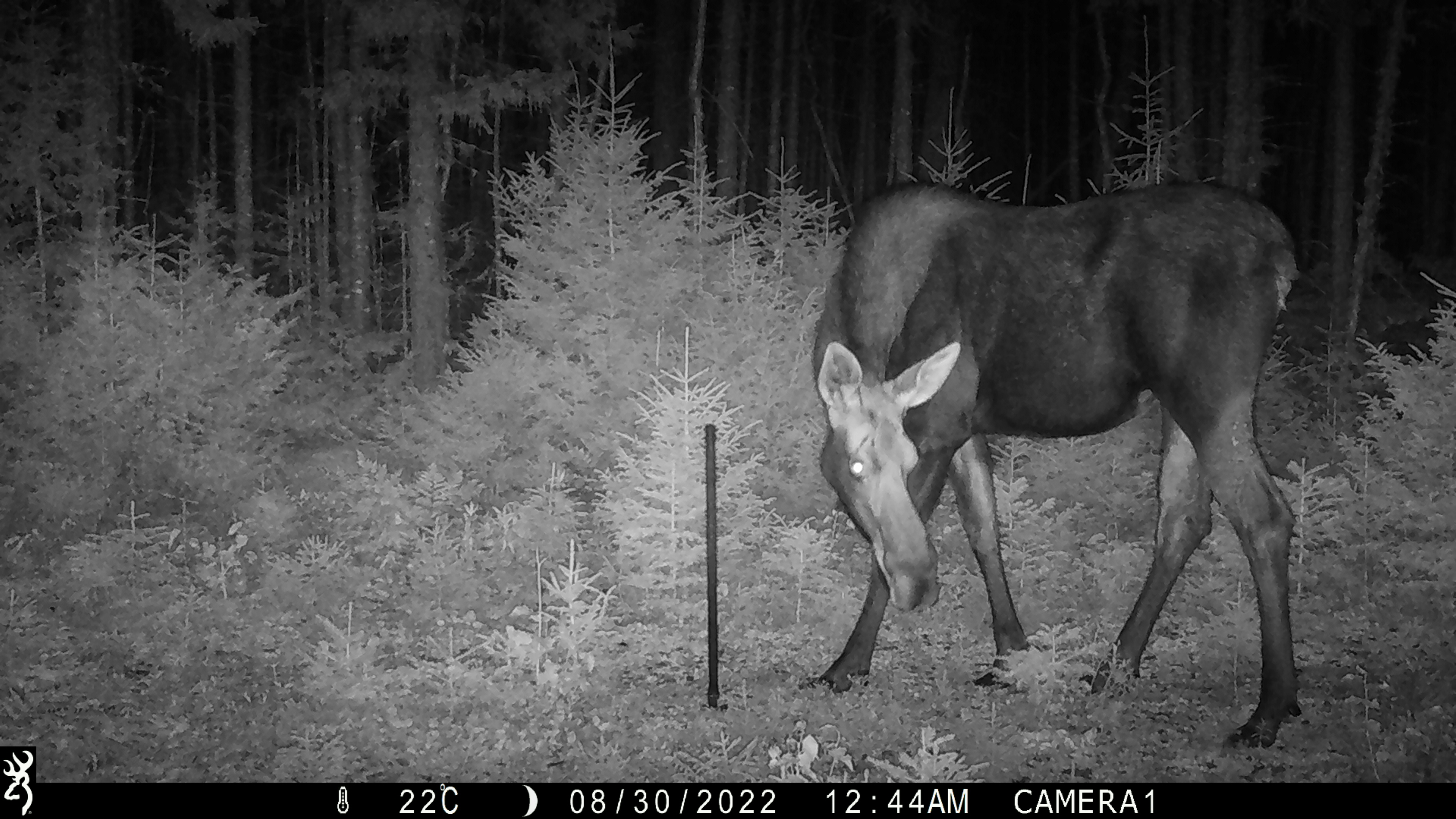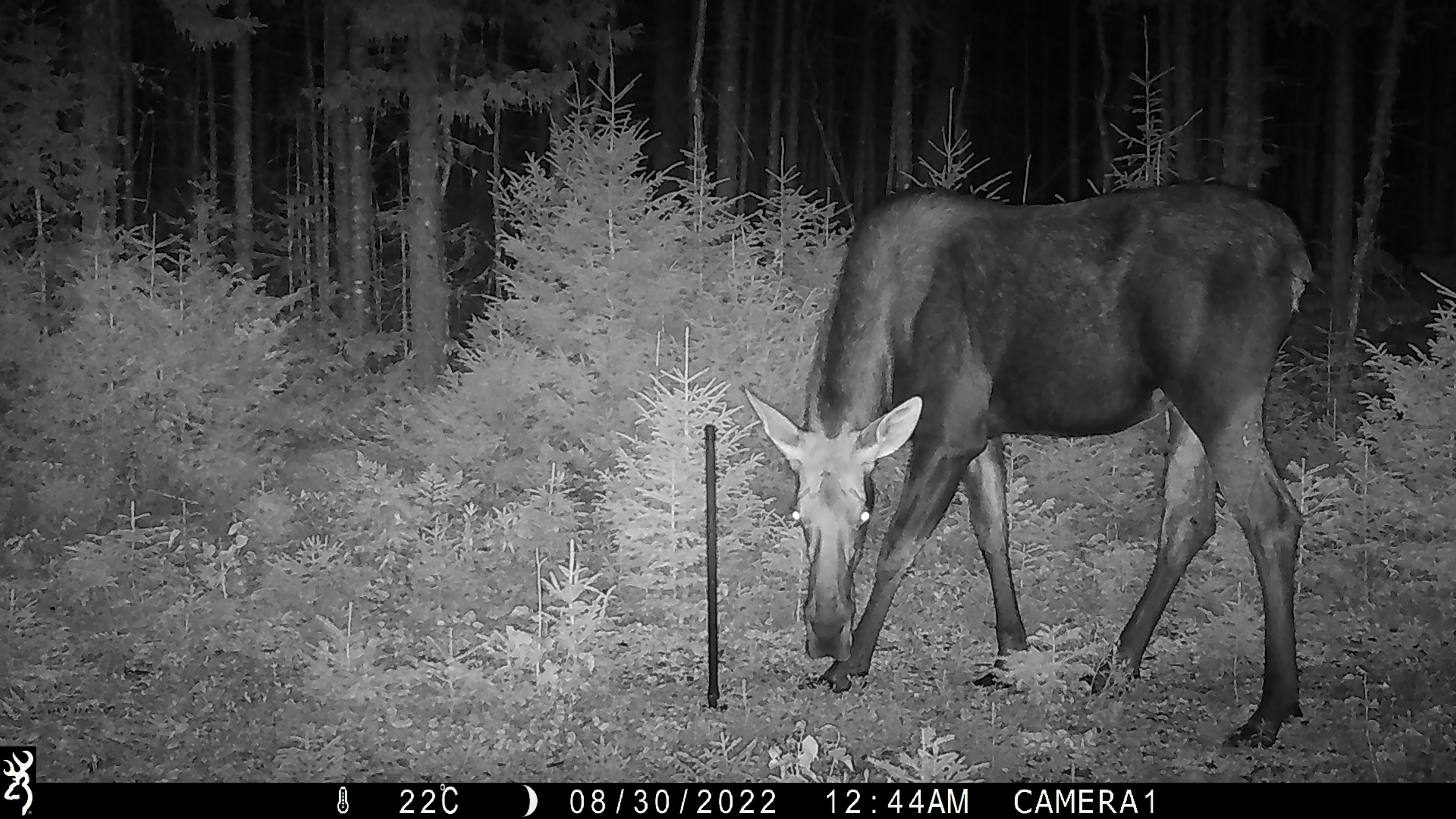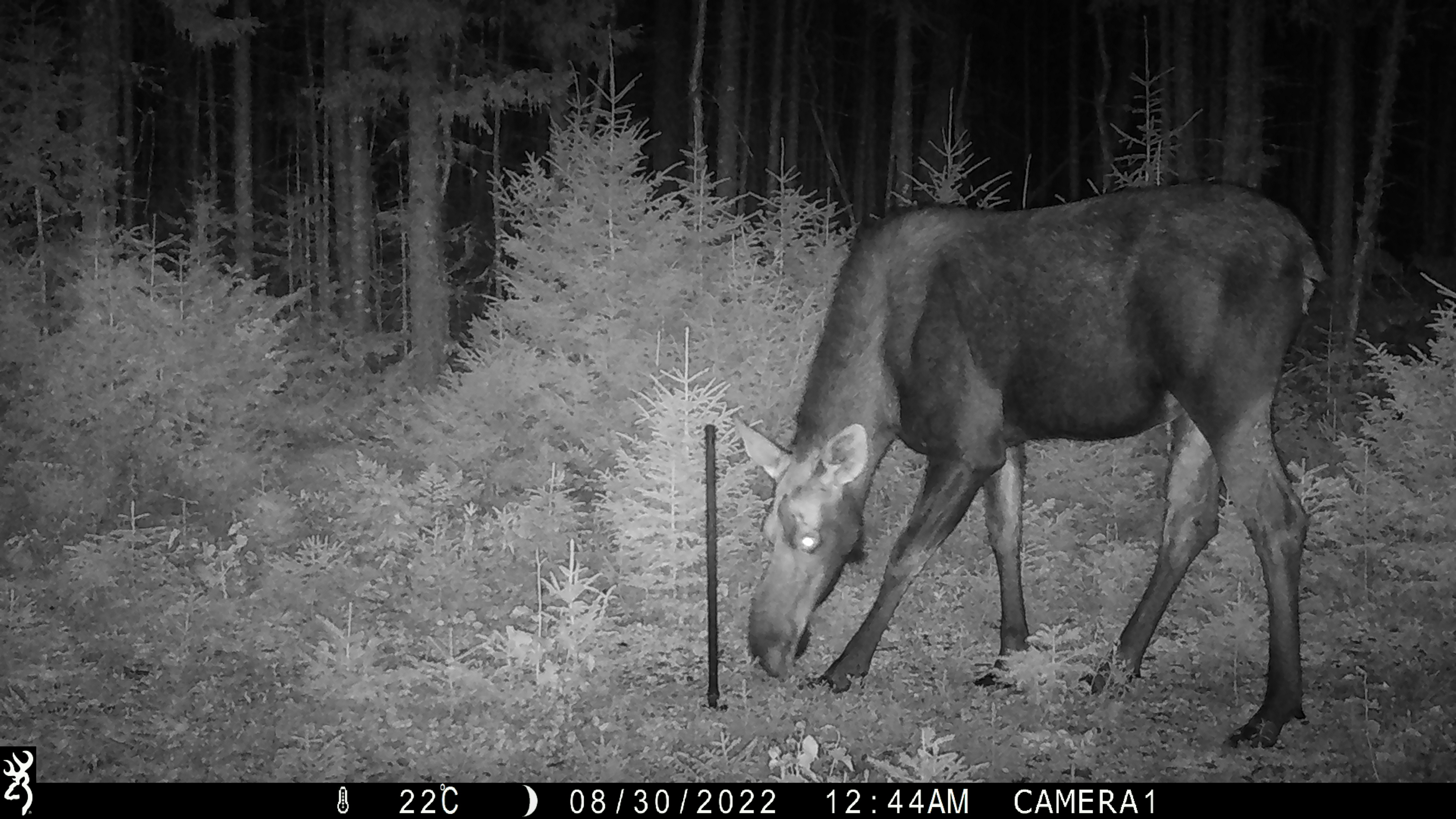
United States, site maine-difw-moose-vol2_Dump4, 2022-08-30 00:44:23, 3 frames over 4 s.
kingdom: Animalia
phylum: Chordata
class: Mammalia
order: Artiodactyla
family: Cervidae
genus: Alces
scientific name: Alces alces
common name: moose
Moose (Alces alces).